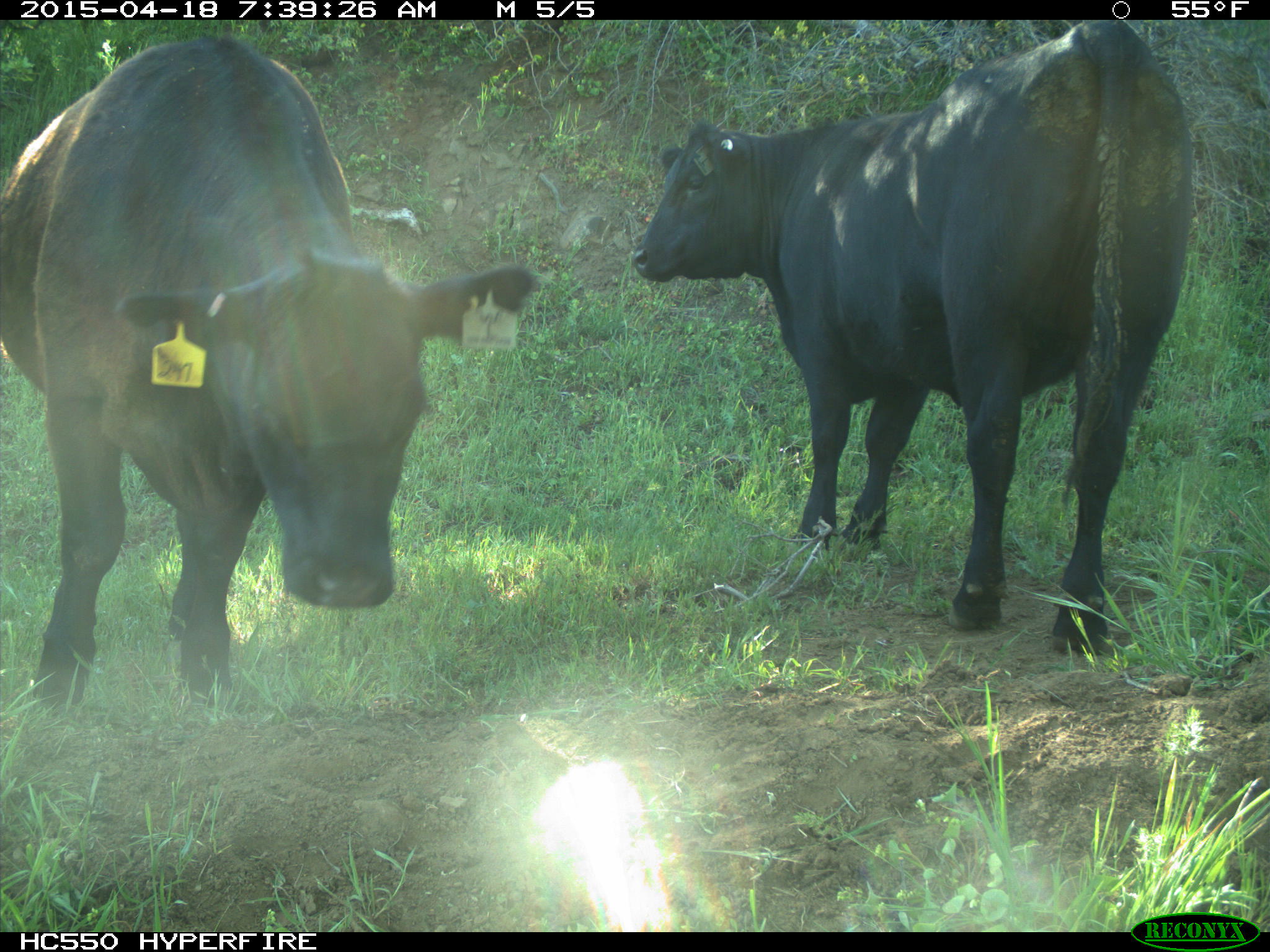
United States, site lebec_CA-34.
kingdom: Animalia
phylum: Chordata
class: Mammalia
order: Artiodactyla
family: Bovidae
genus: Bos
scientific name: Bos taurus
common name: domestic cow